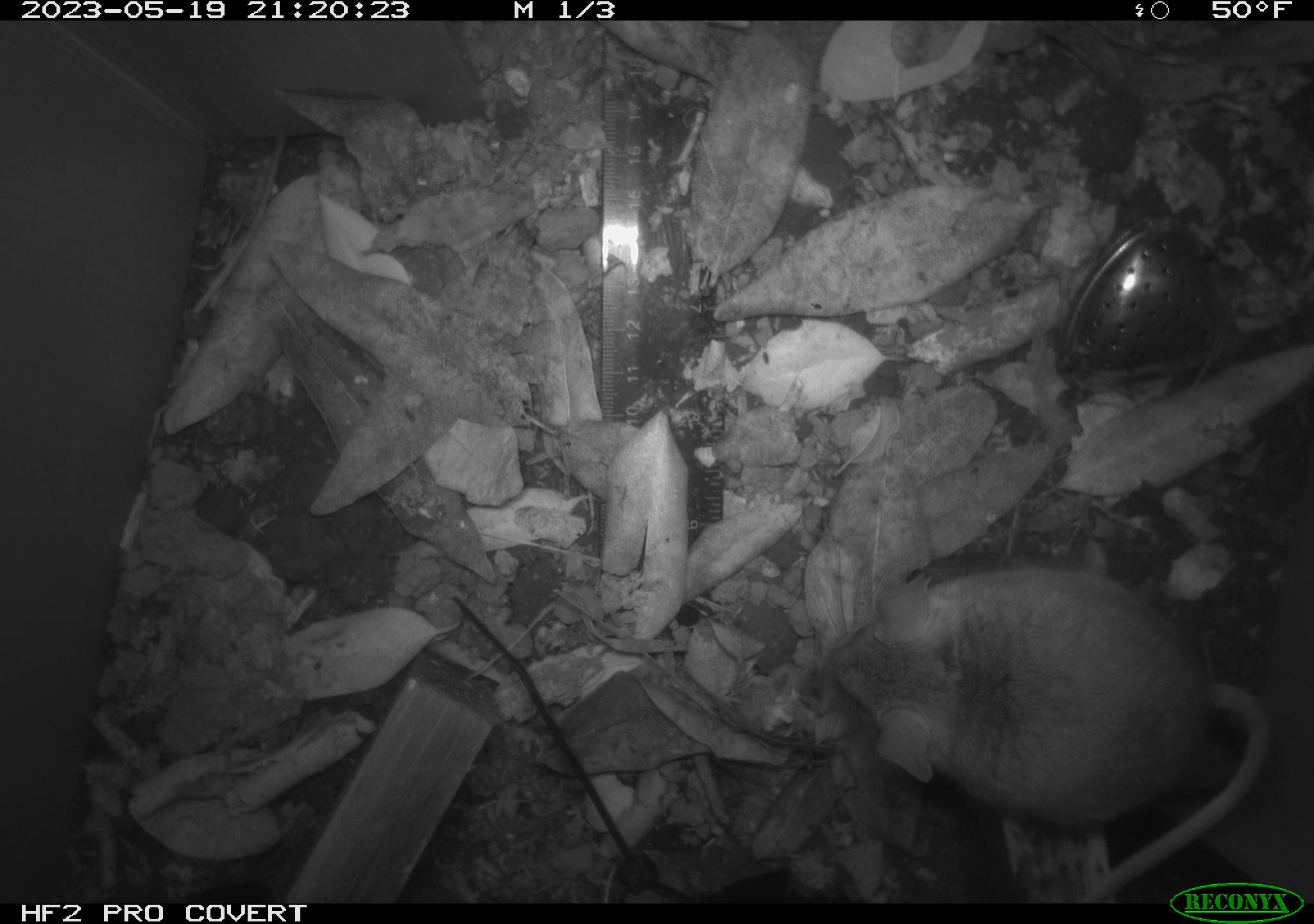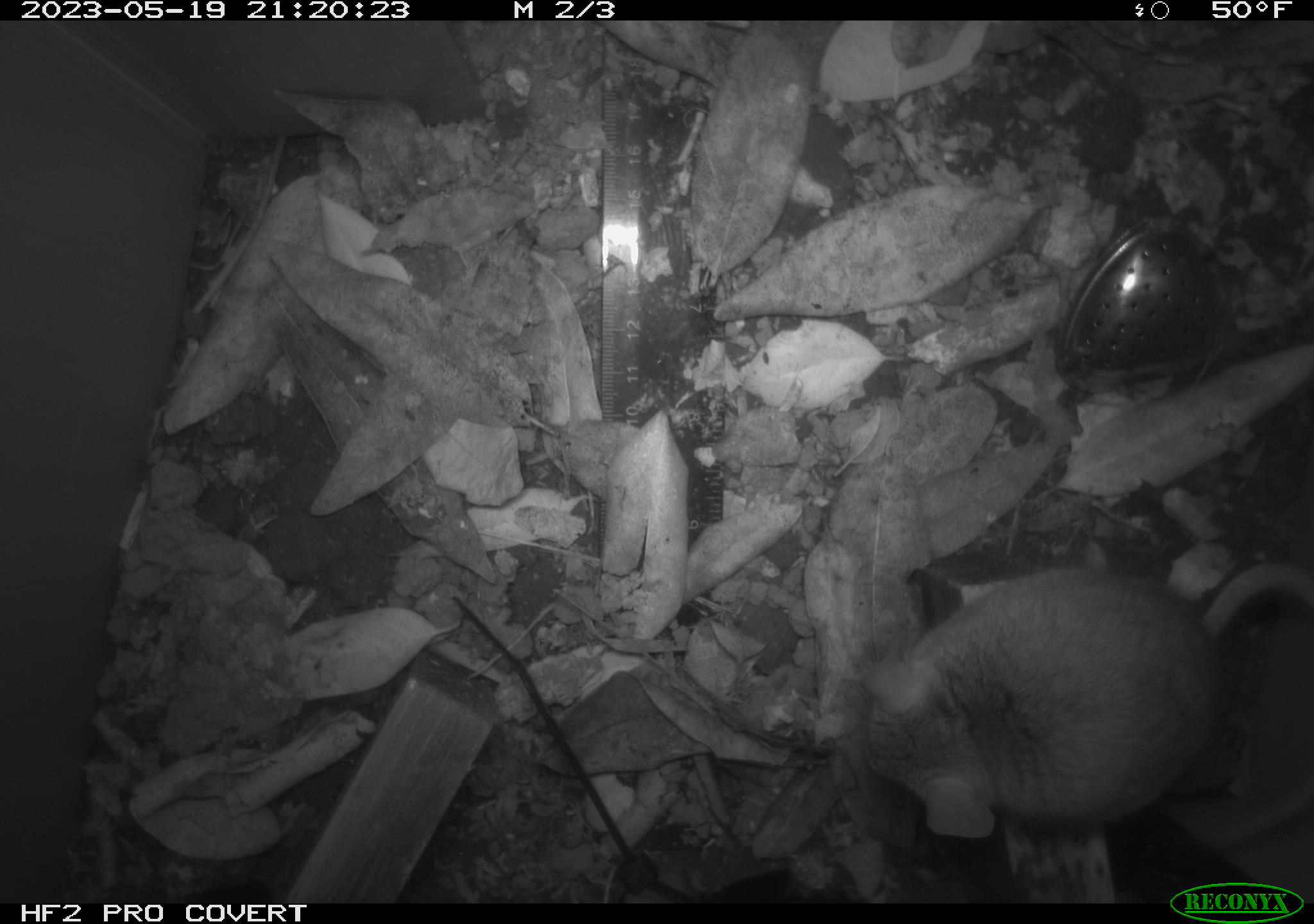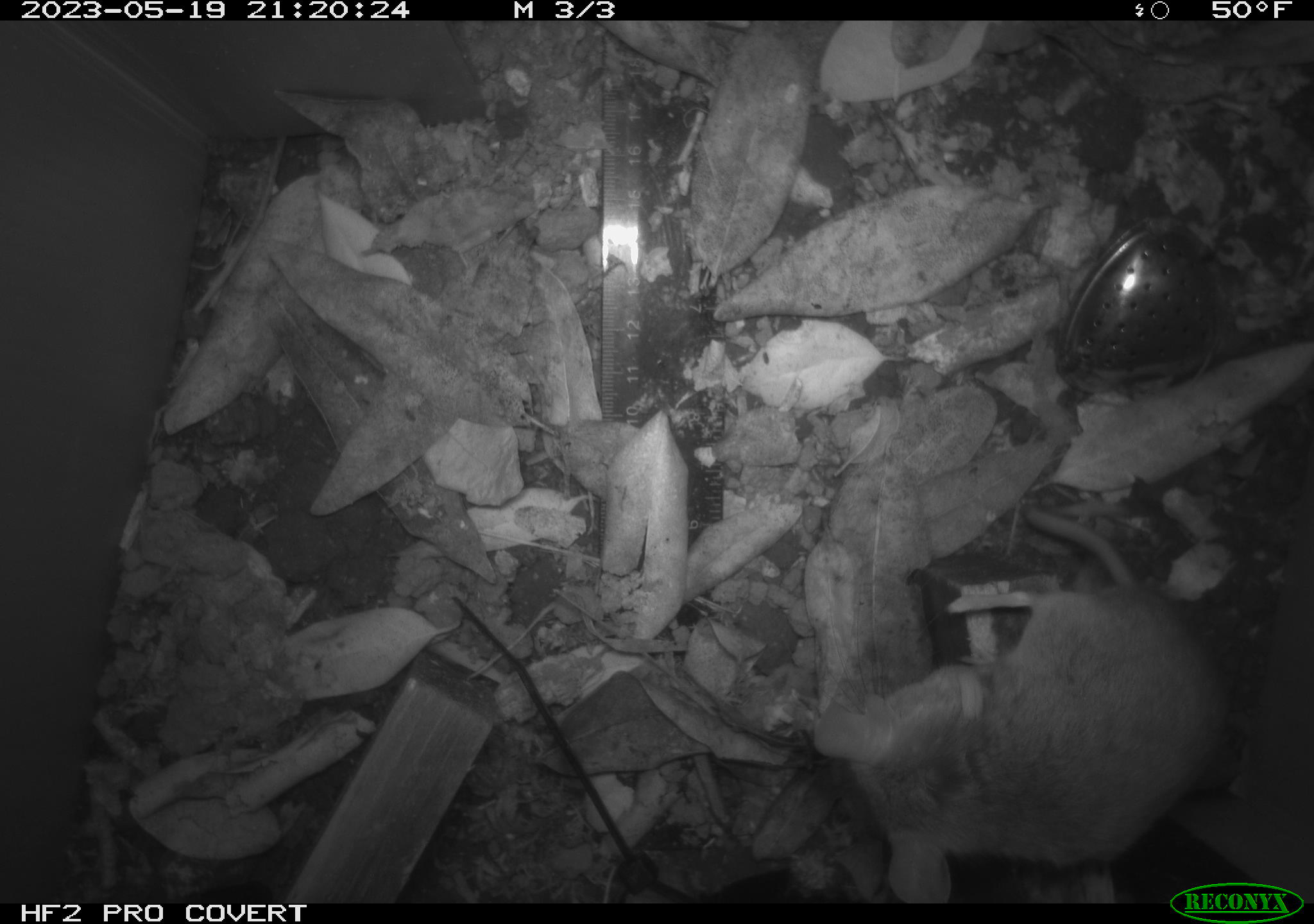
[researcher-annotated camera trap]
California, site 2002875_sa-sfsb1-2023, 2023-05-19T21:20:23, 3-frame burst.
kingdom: Animalia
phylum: Chordata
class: Mammalia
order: Rodentia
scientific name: Rodentia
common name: mouse species